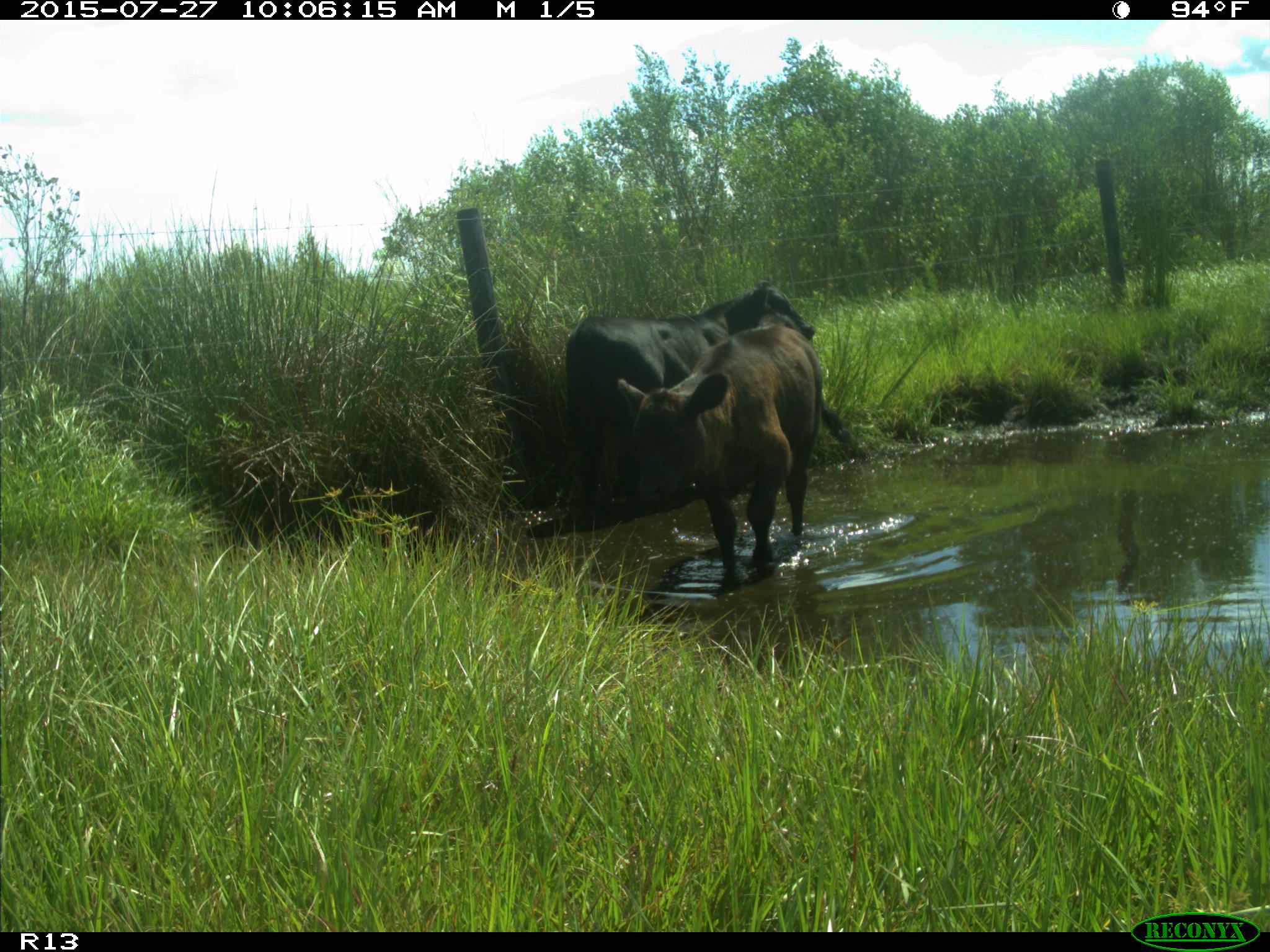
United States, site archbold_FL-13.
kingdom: Animalia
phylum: Chordata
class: Mammalia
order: Artiodactyla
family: Bovidae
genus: Bos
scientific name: Bos taurus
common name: domestic cow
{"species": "Bos taurus (domestic cow)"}